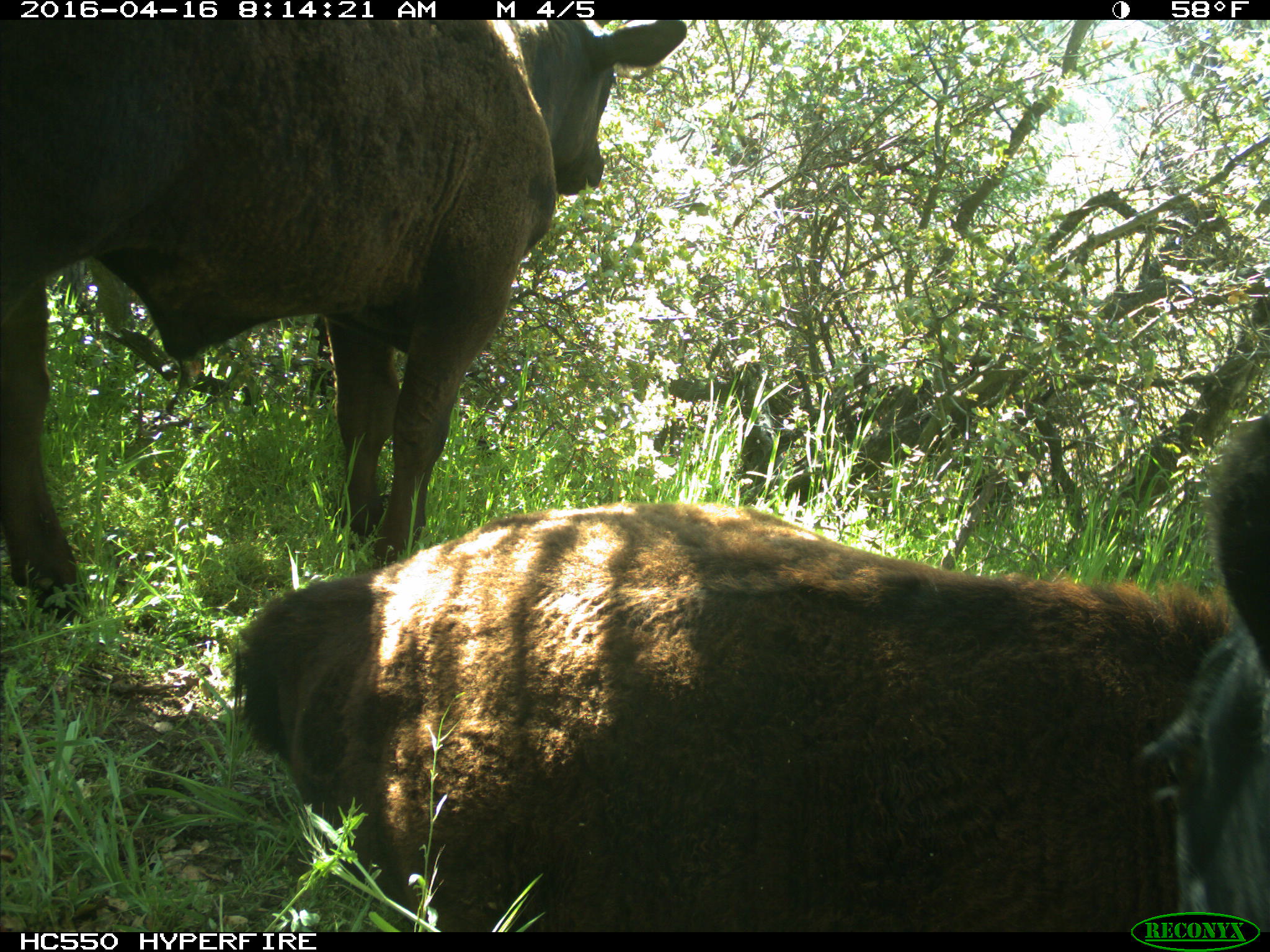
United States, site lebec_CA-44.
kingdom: Animalia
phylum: Chordata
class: Mammalia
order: Artiodactyla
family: Bovidae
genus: Bos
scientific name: Bos taurus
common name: domestic cow